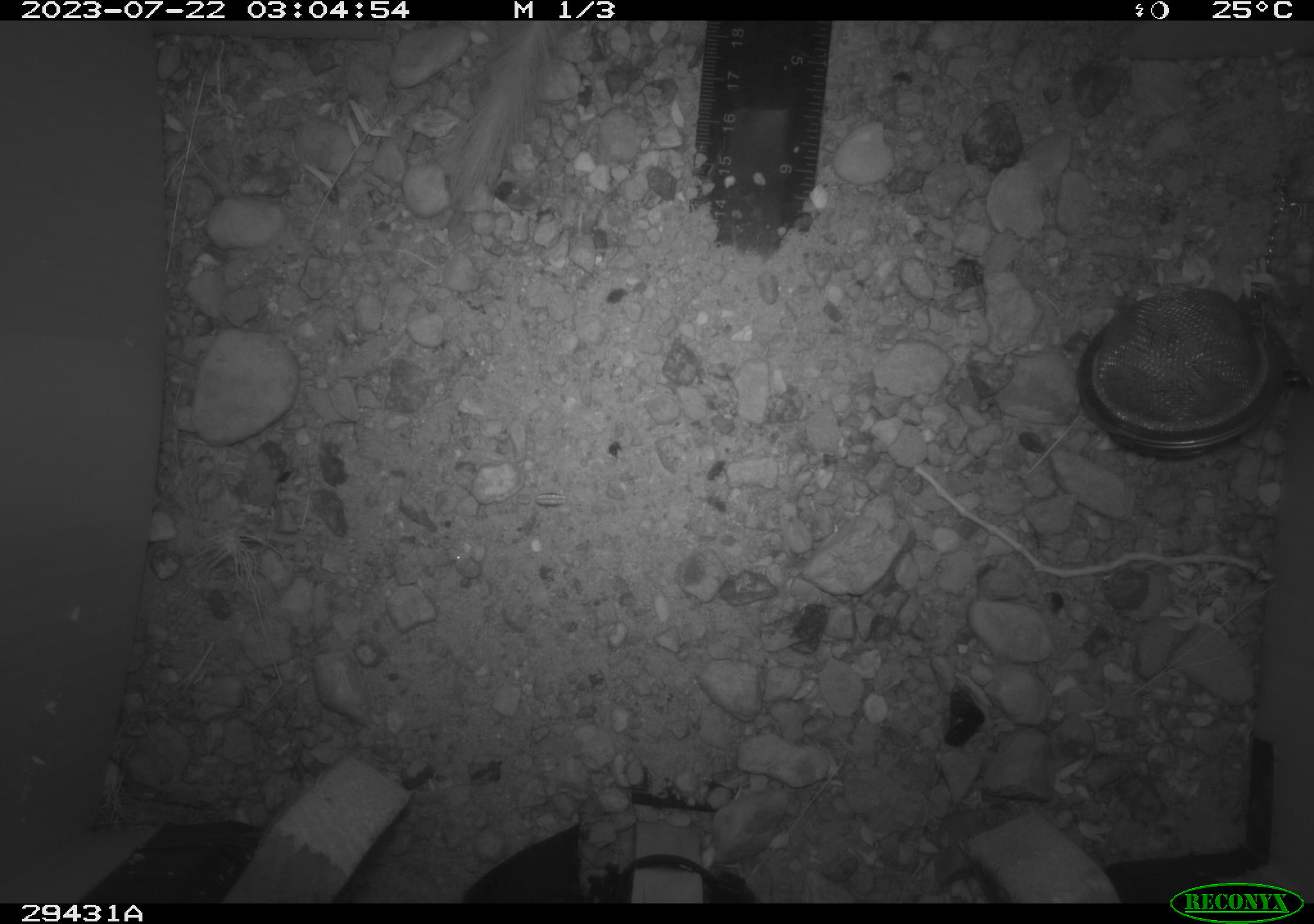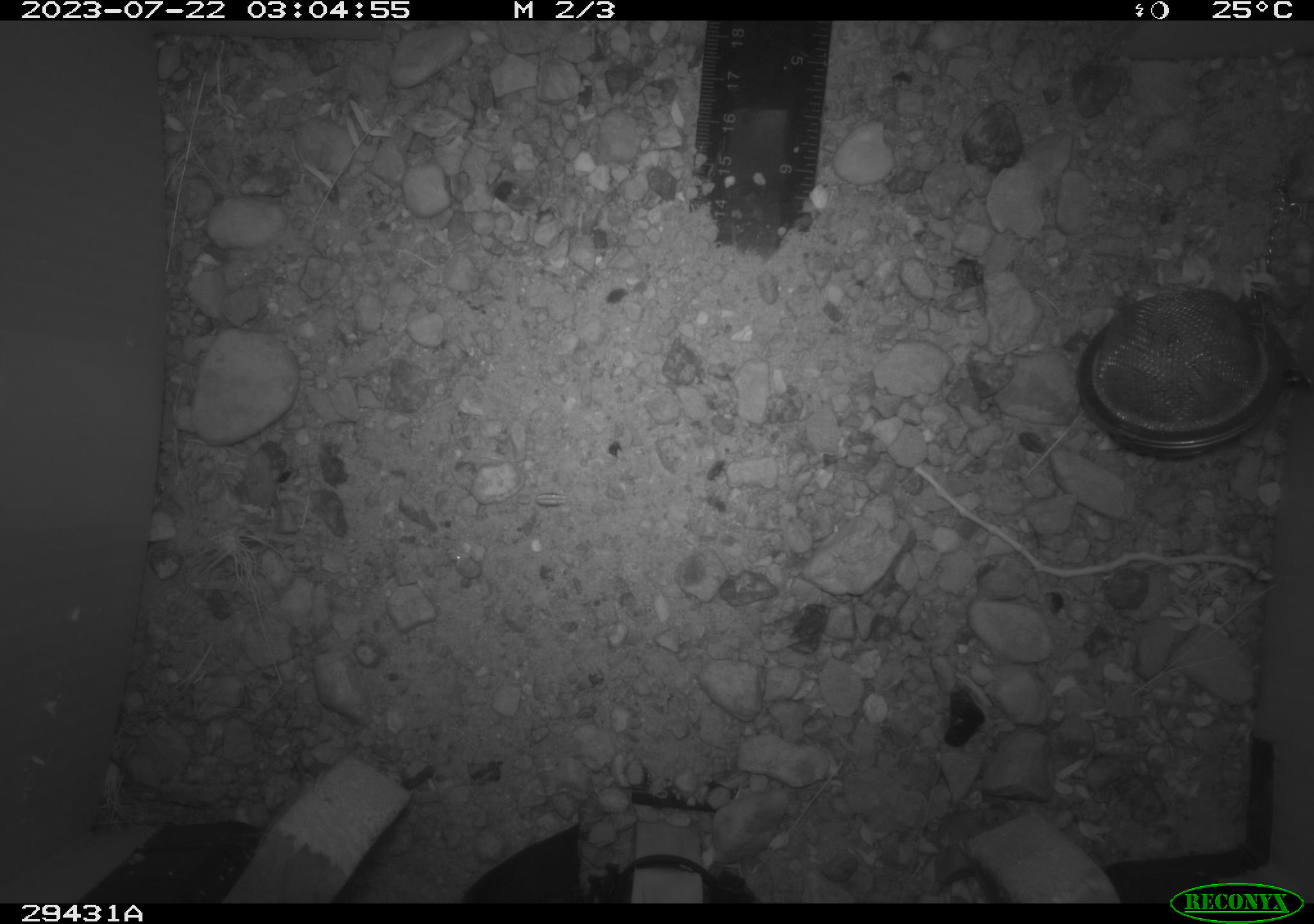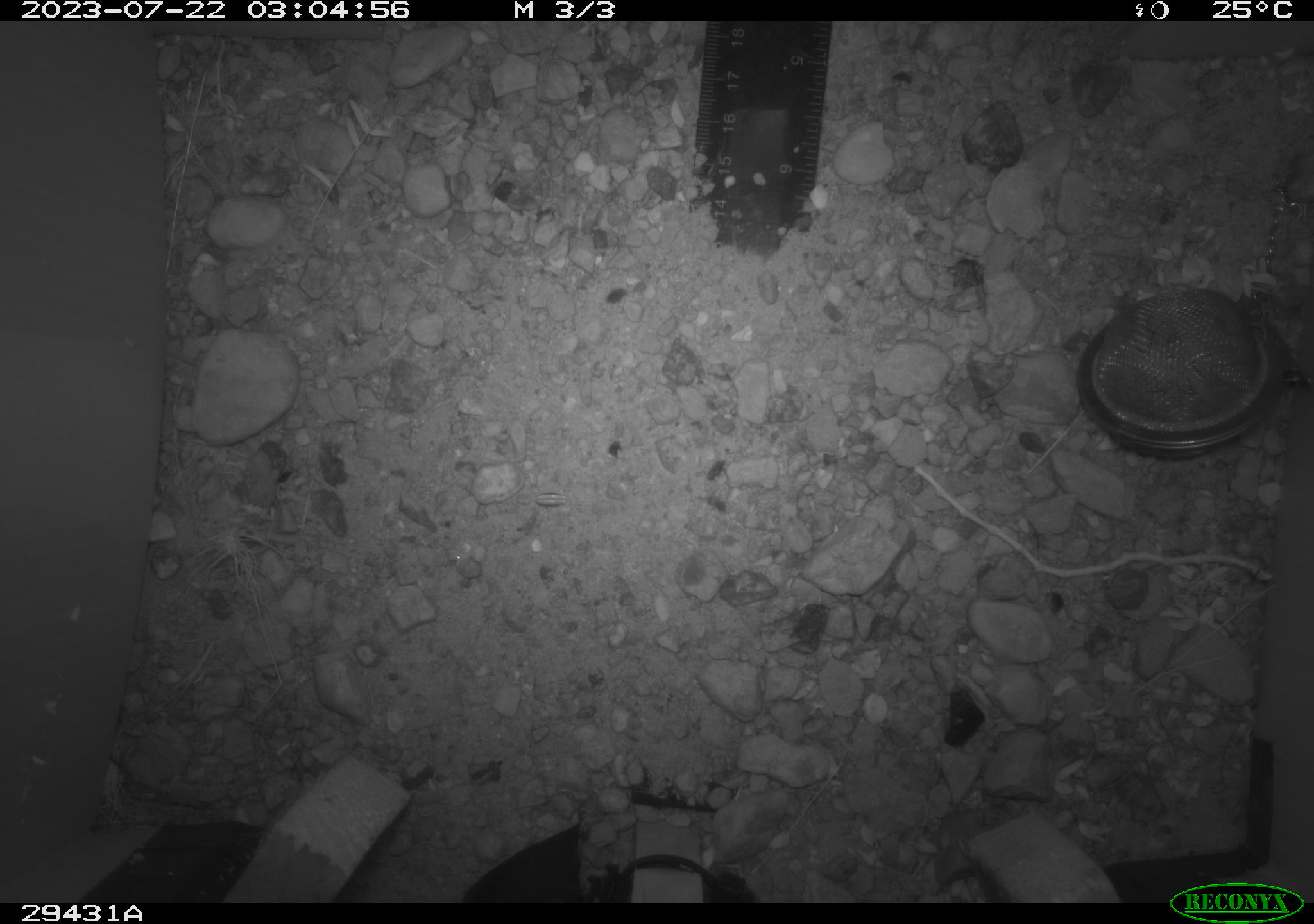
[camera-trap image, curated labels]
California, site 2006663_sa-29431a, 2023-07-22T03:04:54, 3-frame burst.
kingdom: Animalia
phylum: Chordata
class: Mammalia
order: Rodentia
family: Heteromyidae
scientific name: Heteromyidae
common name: kangaroo rats and pocket mice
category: heteromyidae family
Heteromyidae family (kangaroo rats and pocket mice) (Heteromyidae).